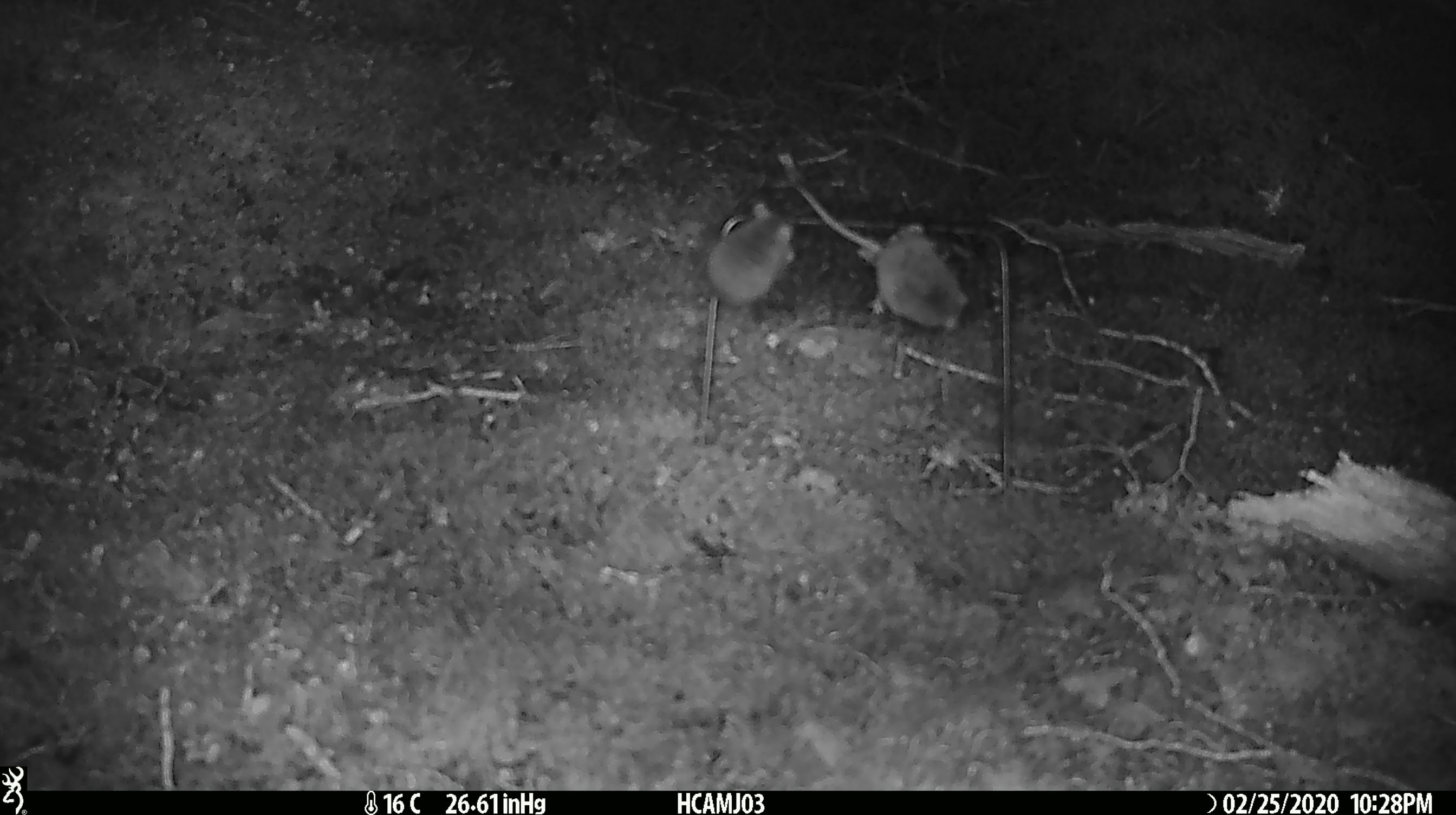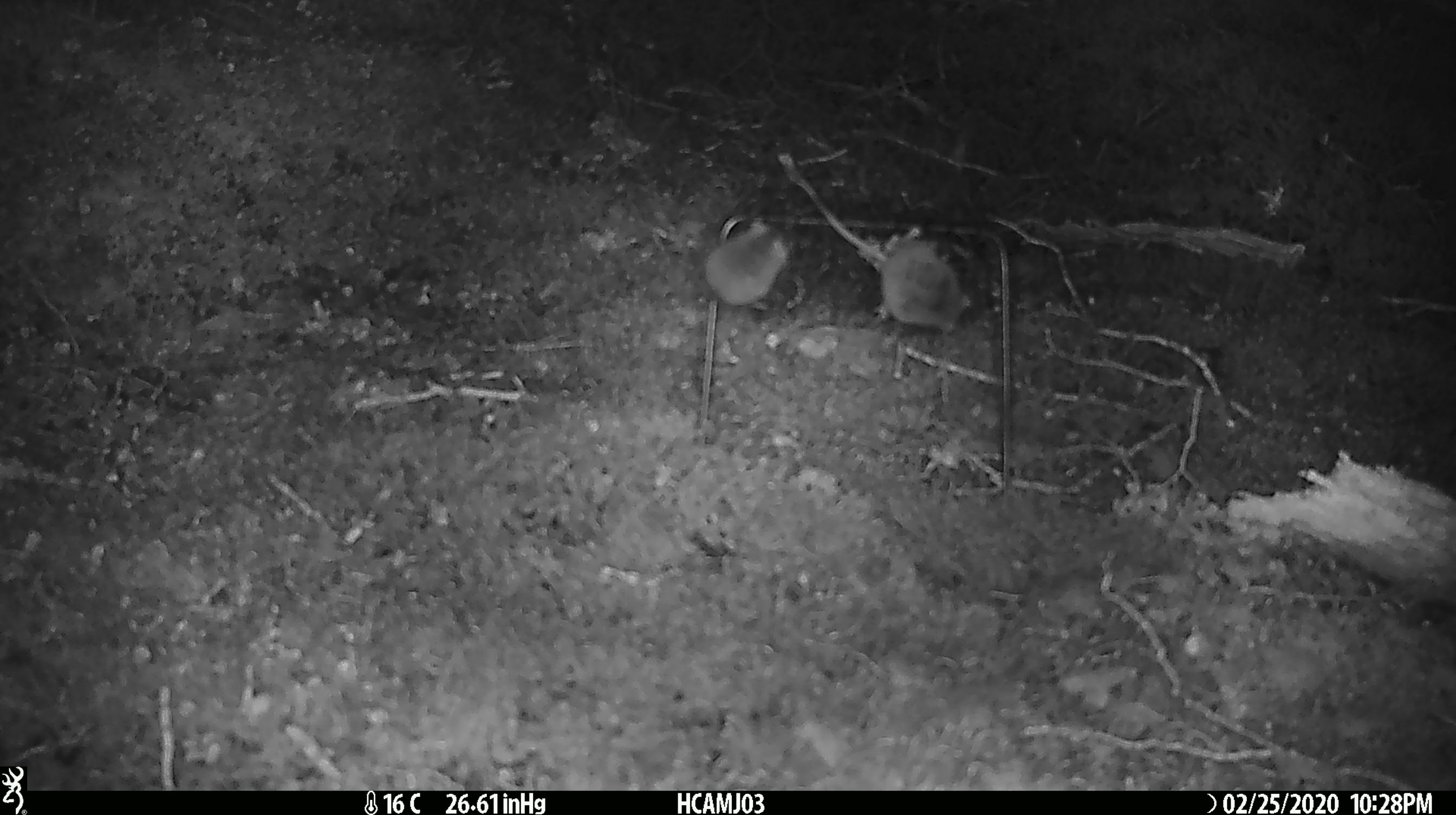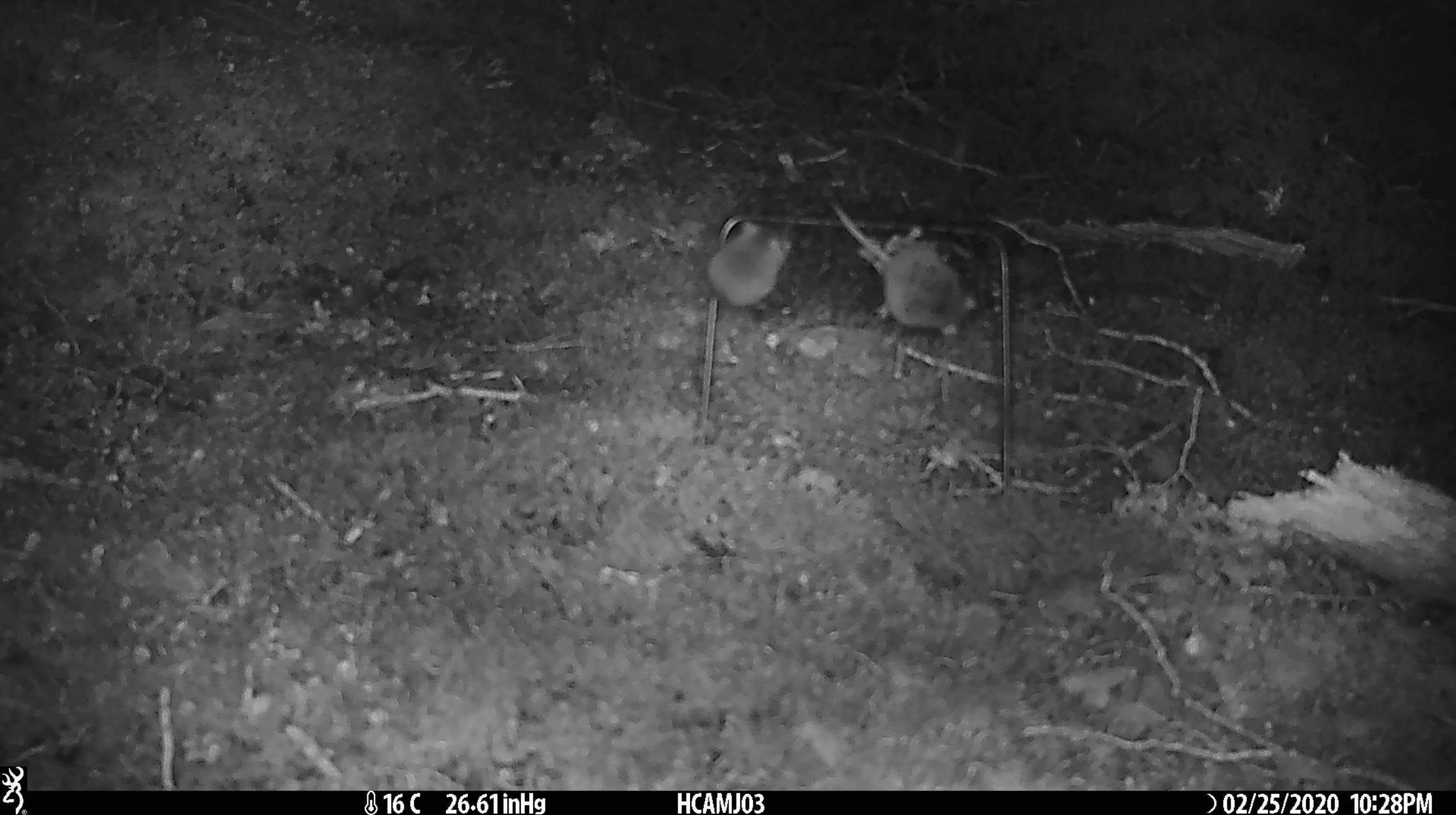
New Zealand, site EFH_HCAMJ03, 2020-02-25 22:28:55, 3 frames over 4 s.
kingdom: Animalia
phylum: Chordata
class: Mammalia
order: Rodentia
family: Muridae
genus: Mus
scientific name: Mus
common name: mouse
Mouse (Mus).